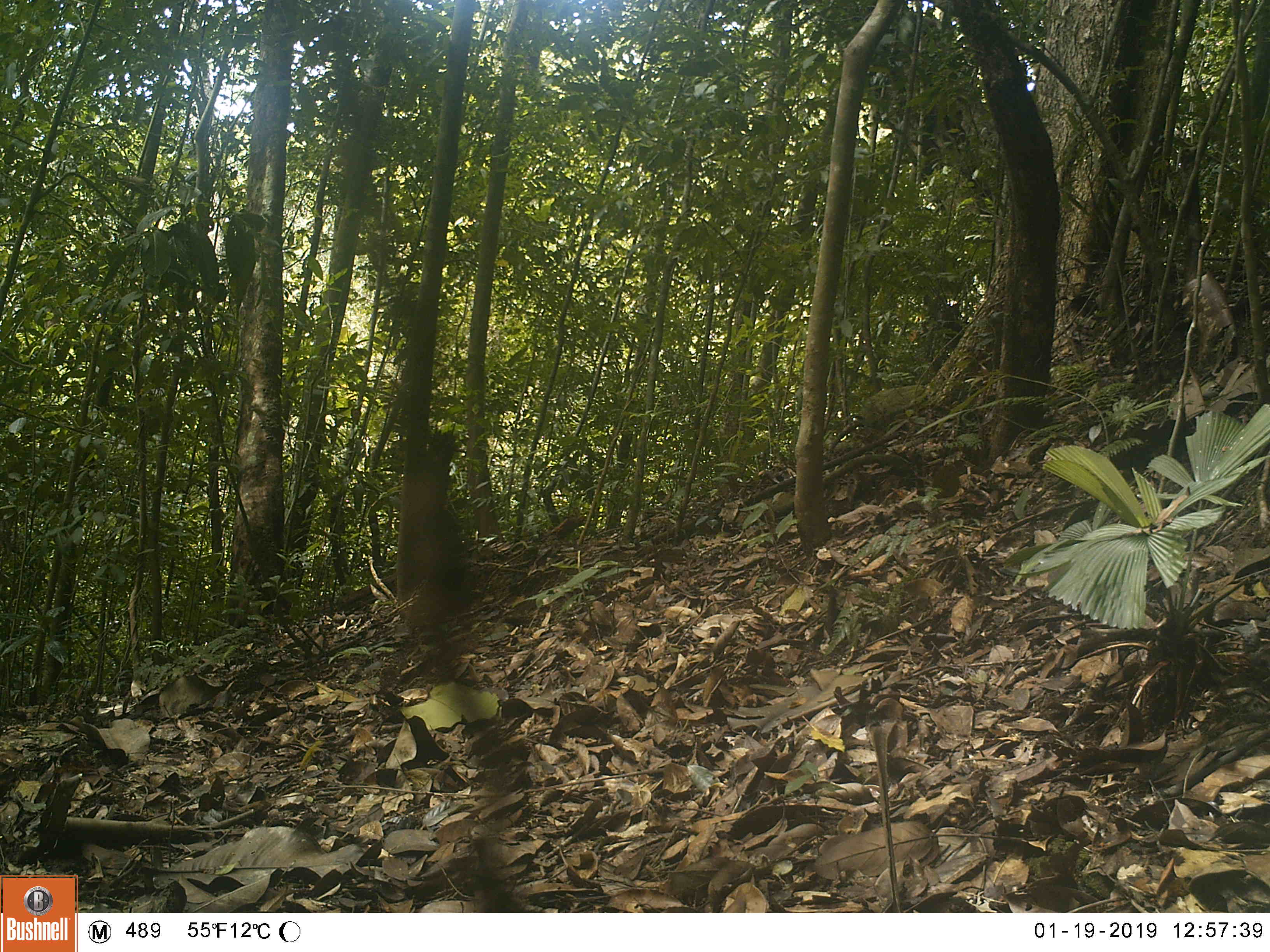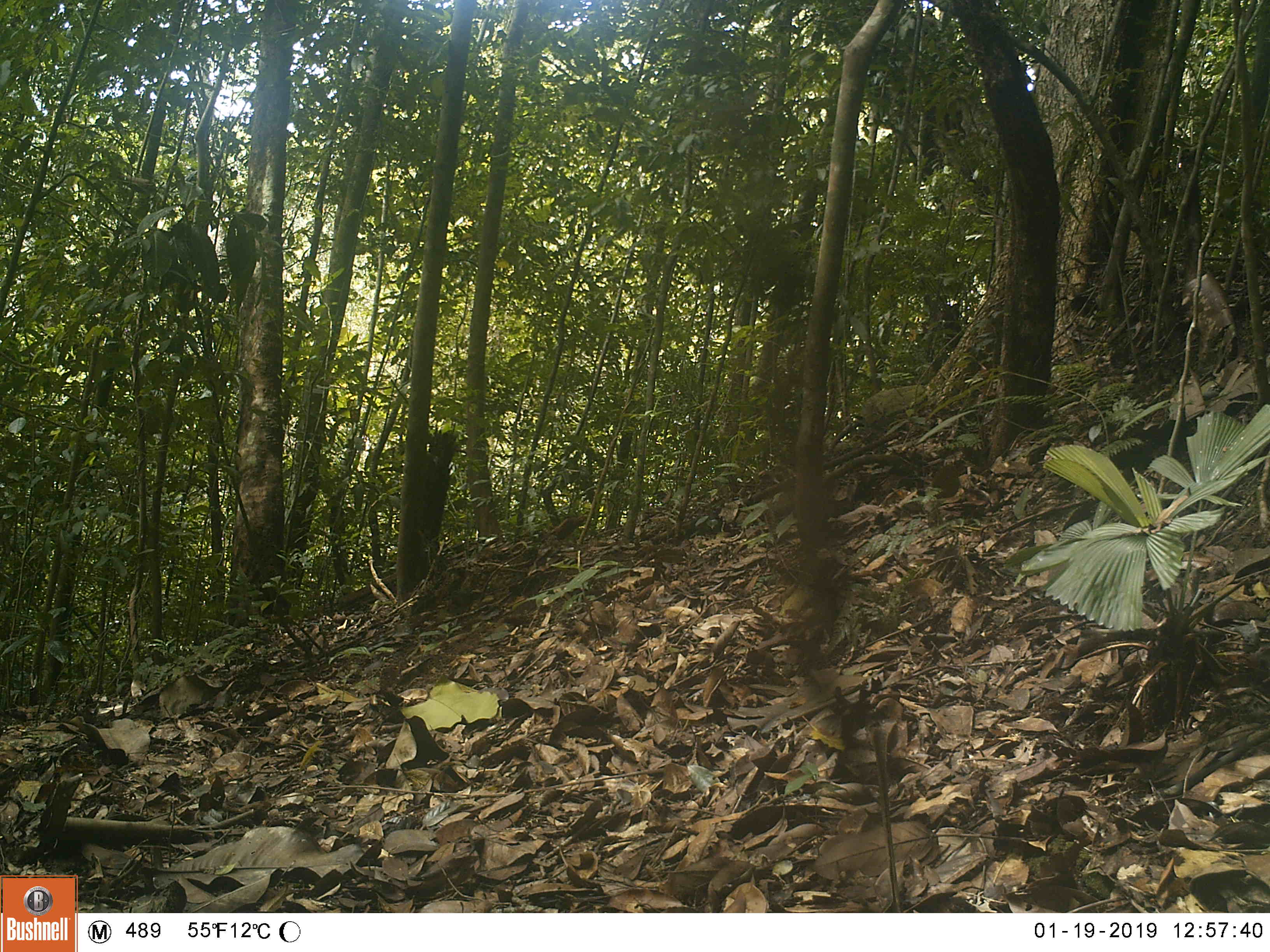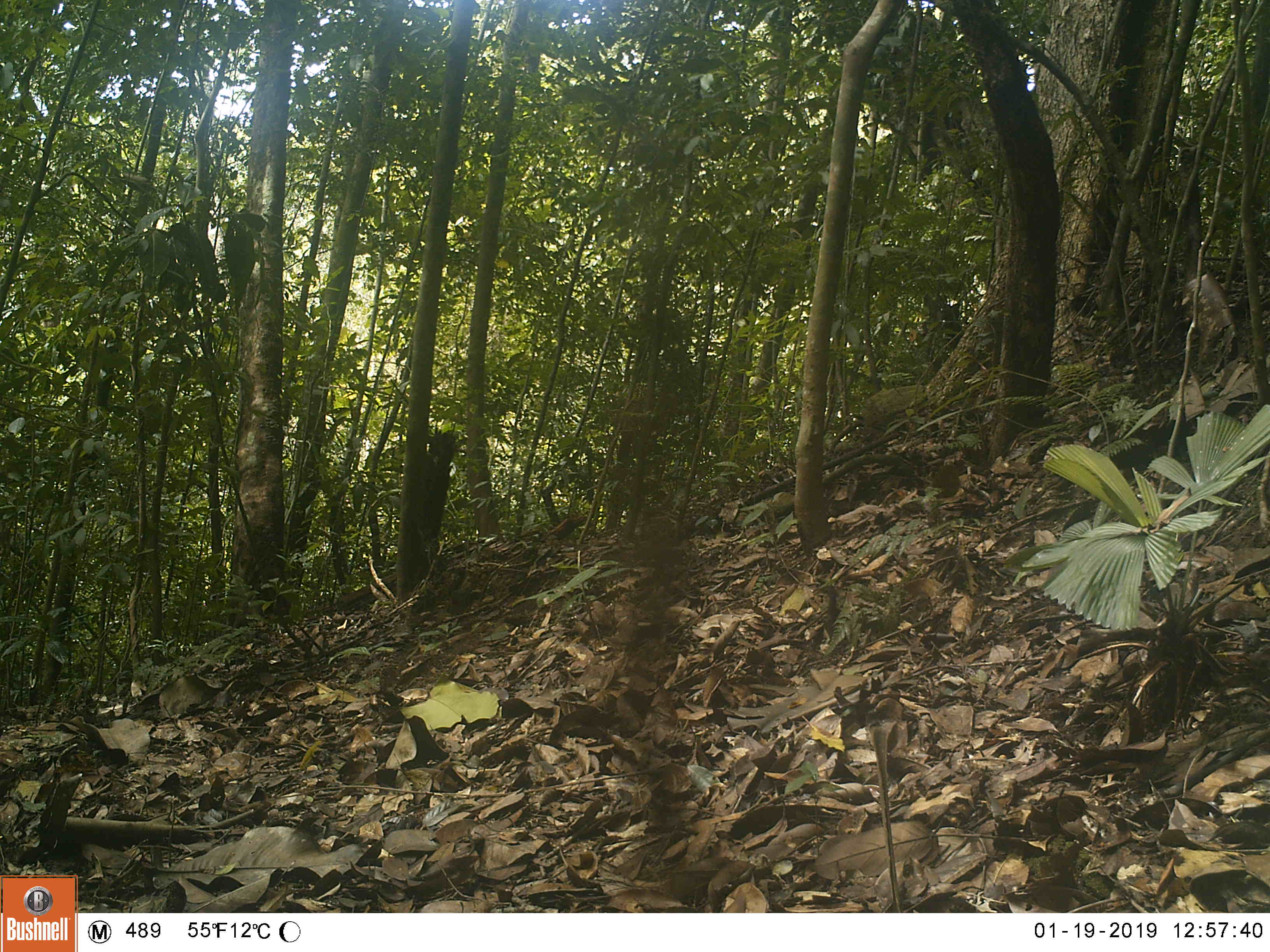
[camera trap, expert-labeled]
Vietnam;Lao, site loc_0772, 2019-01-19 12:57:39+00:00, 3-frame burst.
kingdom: Animalia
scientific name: Animalia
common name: animal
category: unidentified animal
Unidentified animal (animal) (Animalia). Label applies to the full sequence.